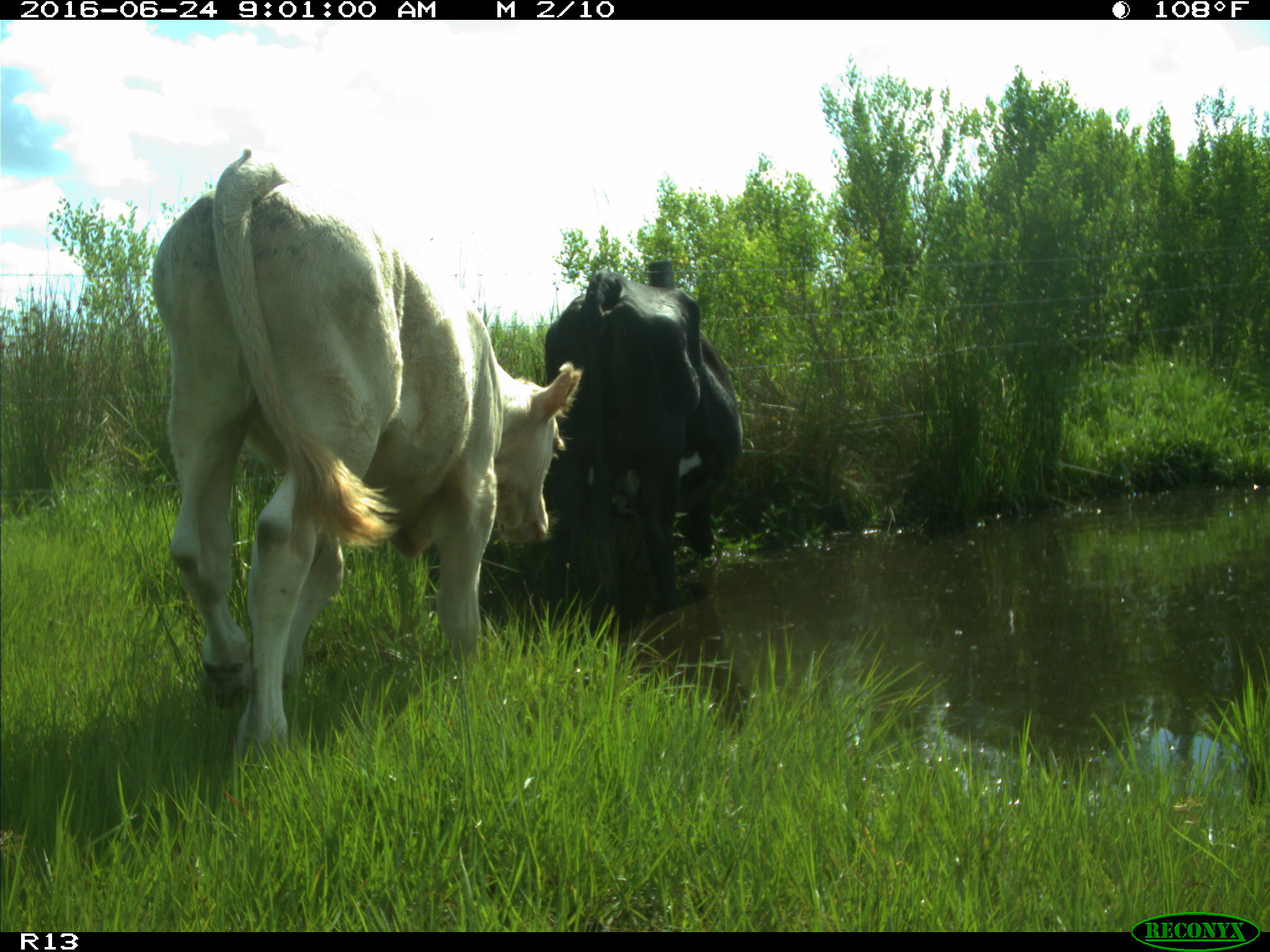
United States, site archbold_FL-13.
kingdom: Animalia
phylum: Chordata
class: Mammalia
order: Artiodactyla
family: Bovidae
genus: Bos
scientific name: Bos taurus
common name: domestic cow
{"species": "Bos taurus (domestic cow)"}